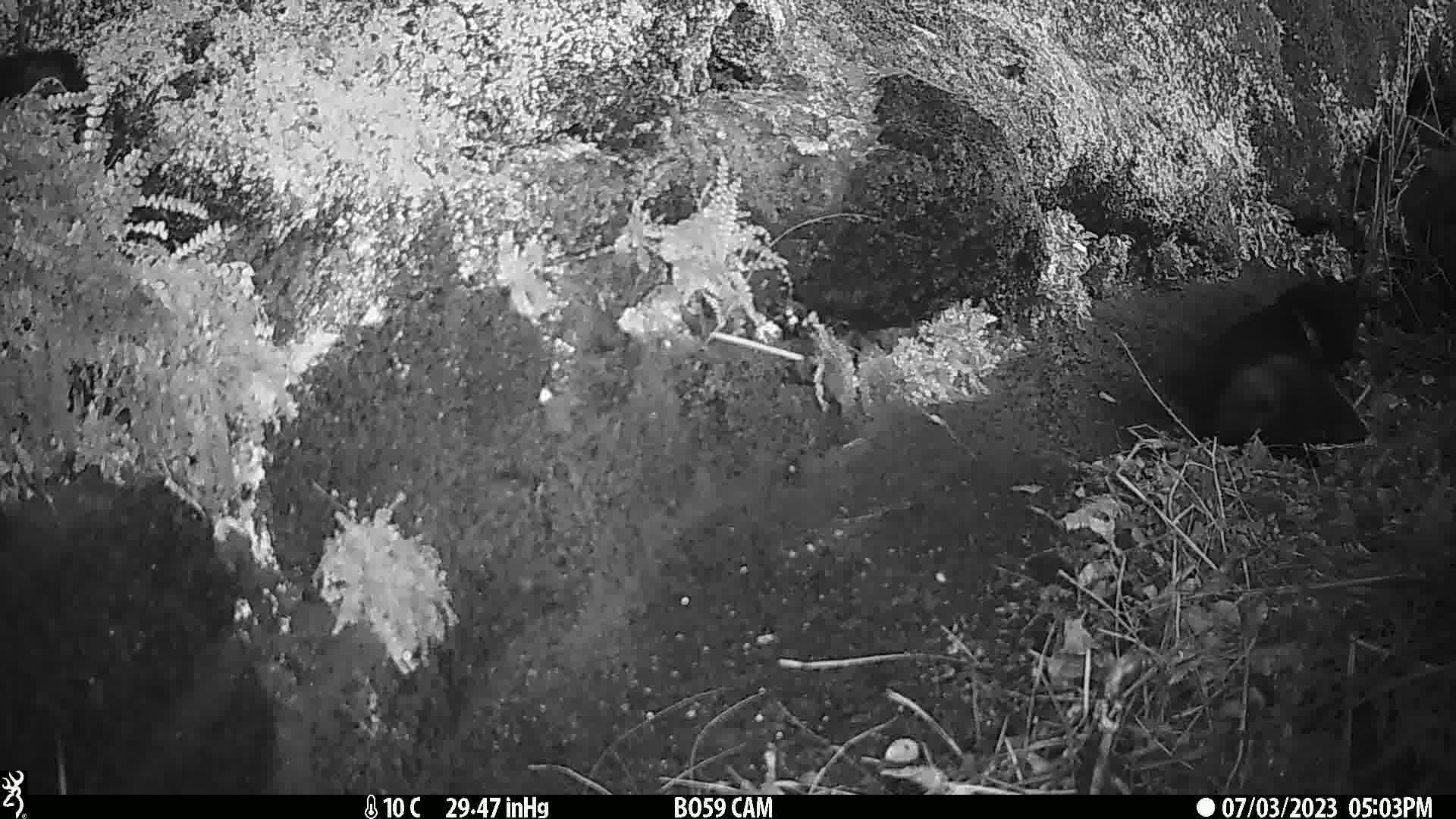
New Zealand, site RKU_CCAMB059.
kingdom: Animalia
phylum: Chordata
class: Mammalia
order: Carnivora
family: Felidae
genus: Felis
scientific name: Felis catus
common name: domestic cat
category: cat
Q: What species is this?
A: Cat (domestic cat) (Felis catus).